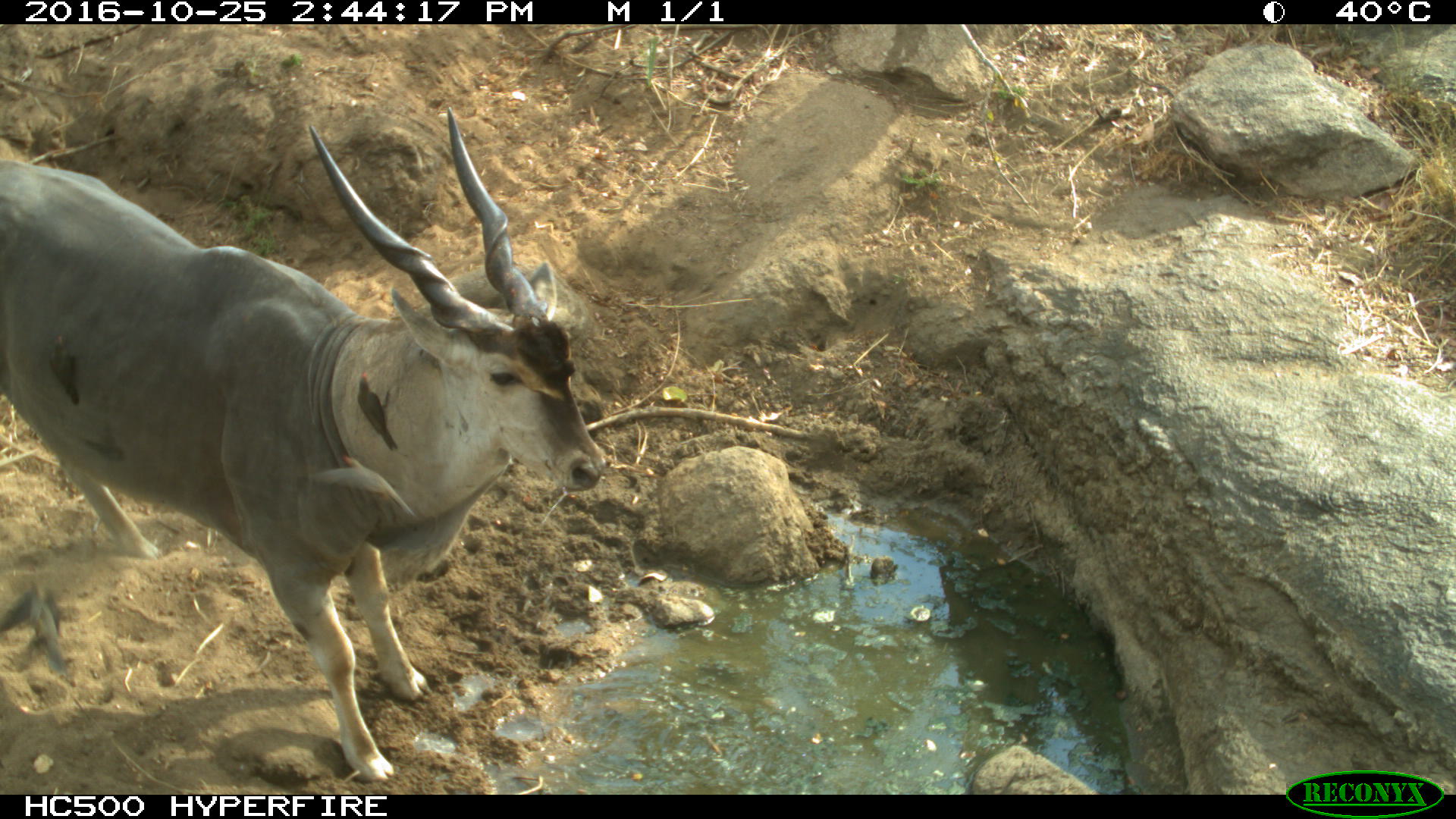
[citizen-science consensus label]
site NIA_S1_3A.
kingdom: Animalia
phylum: Chordata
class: Mammalia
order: Artiodactyla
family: Bovidae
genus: Tragelaphus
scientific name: Tragelaphus oryx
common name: eland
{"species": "eland (Tragelaphus oryx)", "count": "1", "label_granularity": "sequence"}